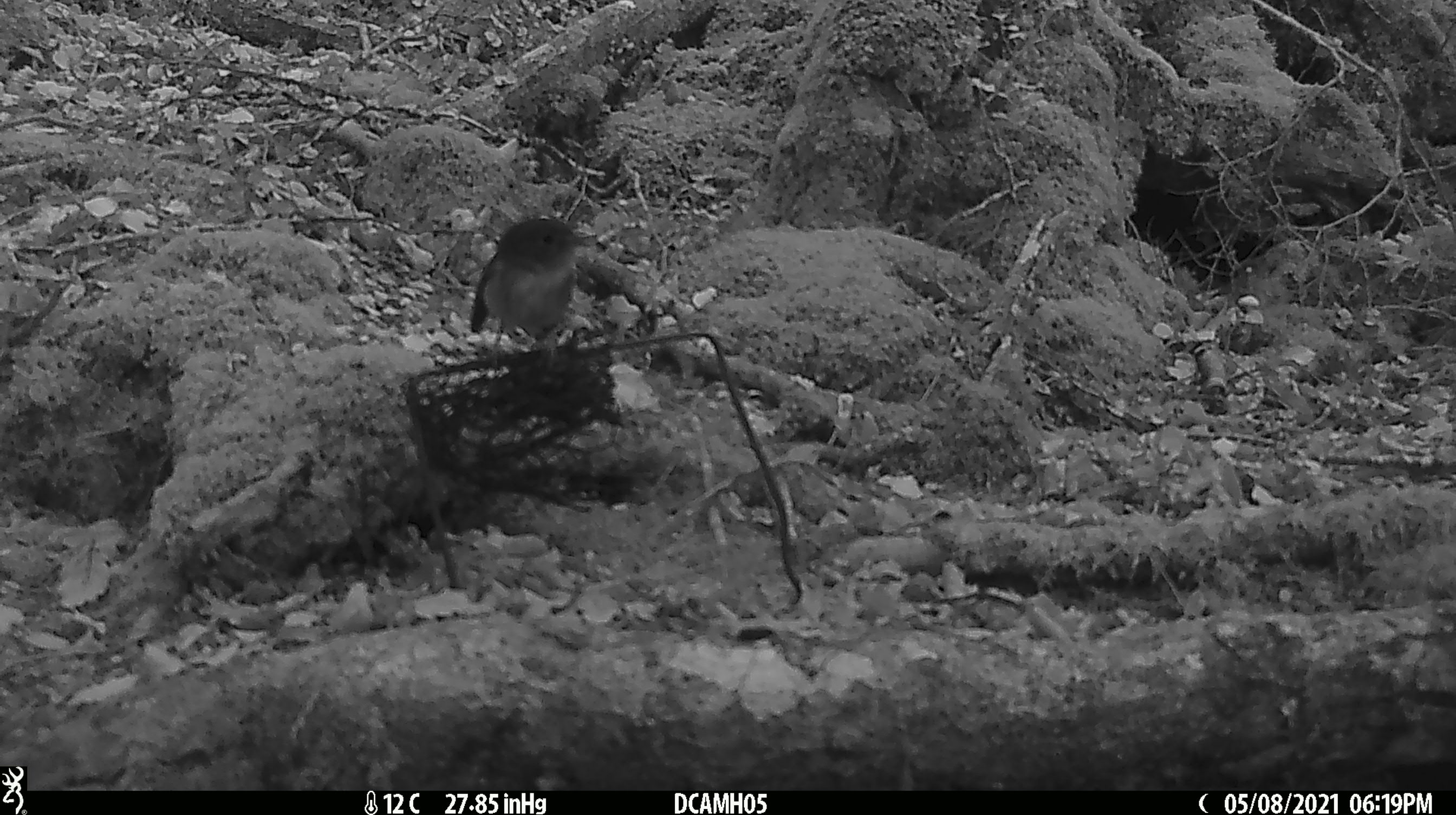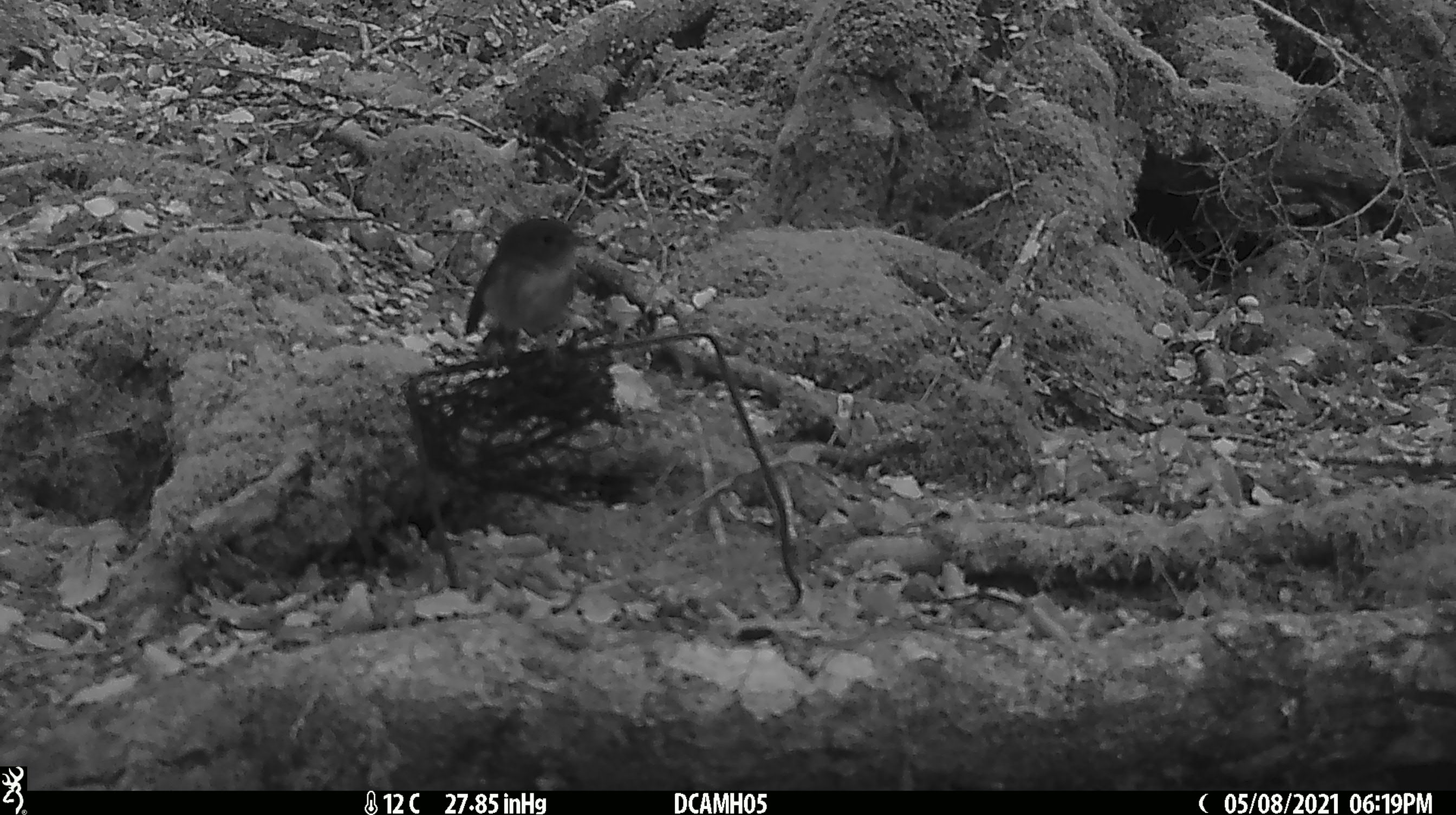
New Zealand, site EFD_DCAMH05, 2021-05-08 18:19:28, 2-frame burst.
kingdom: Animalia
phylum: Chordata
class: Aves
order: Passeriformes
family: Petroicidae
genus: Petroica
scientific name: Petroica macrocephala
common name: tomtit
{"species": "tomtit (Petroica macrocephala)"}